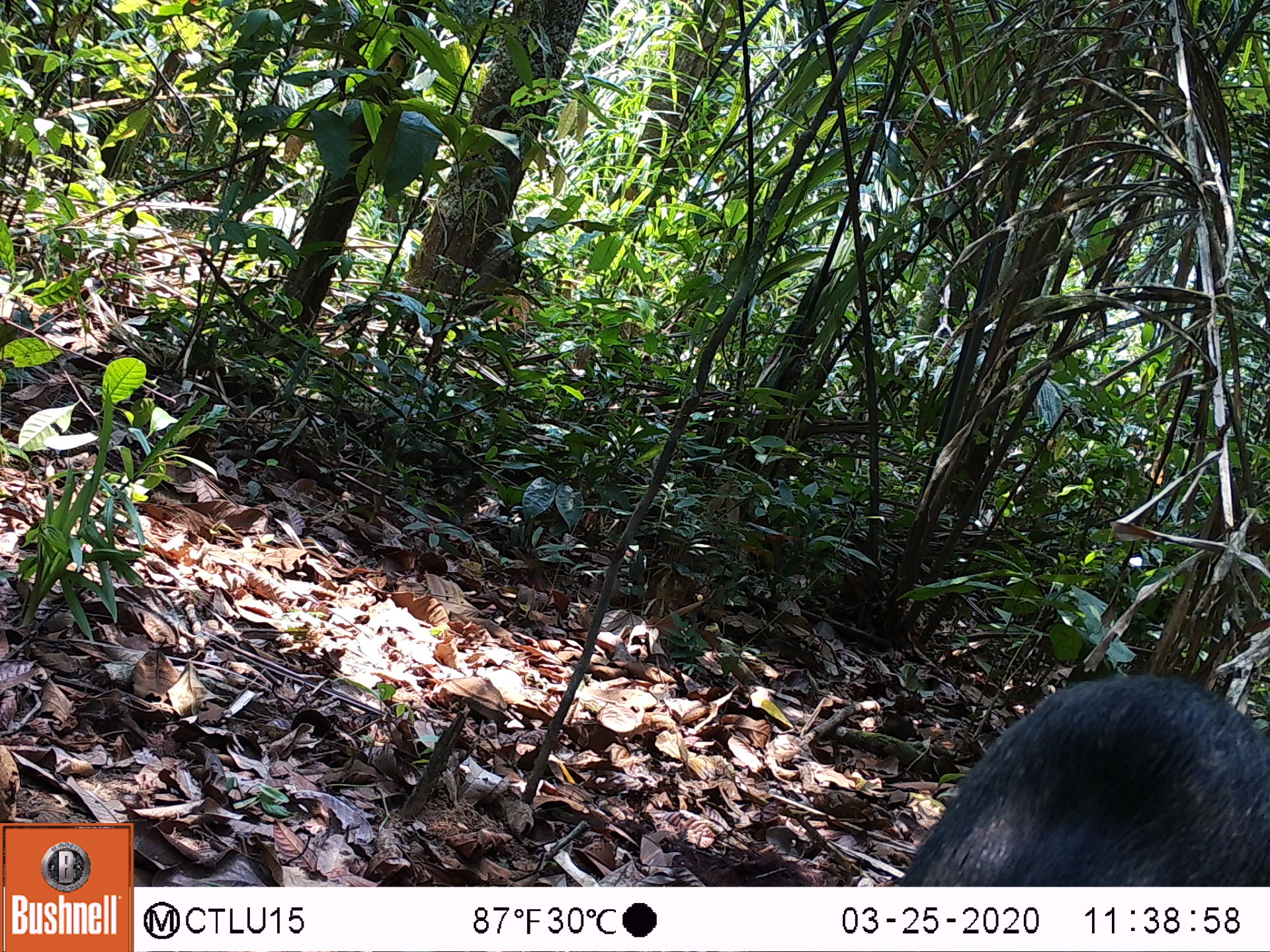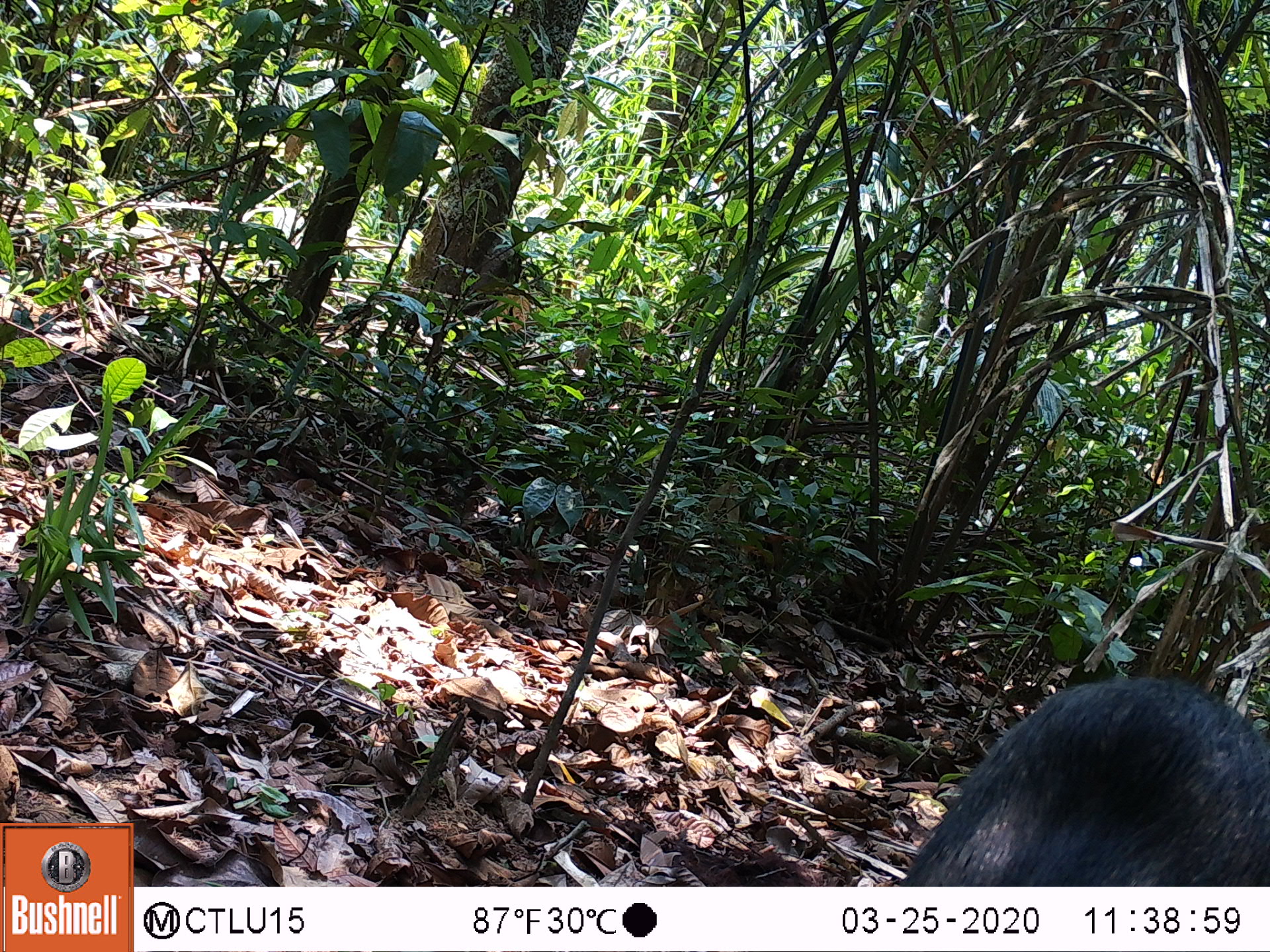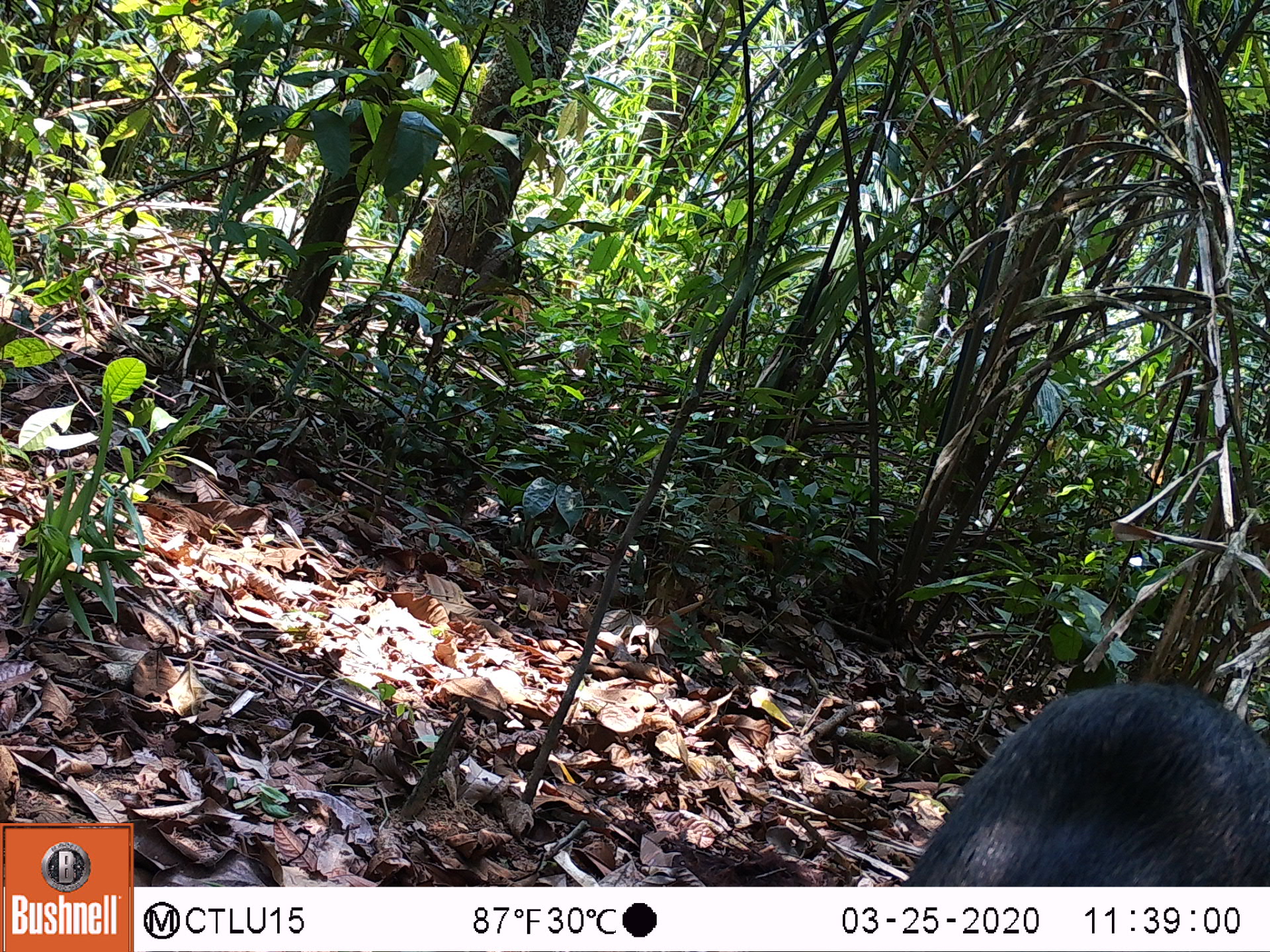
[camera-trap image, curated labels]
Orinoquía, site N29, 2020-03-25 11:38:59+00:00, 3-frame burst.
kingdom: Animalia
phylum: Chordata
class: Mammalia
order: Artiodactyla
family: Tayassuidae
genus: Pecari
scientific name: Pecari tajacu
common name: collared peccary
Collared peccary (Pecari tajacu).